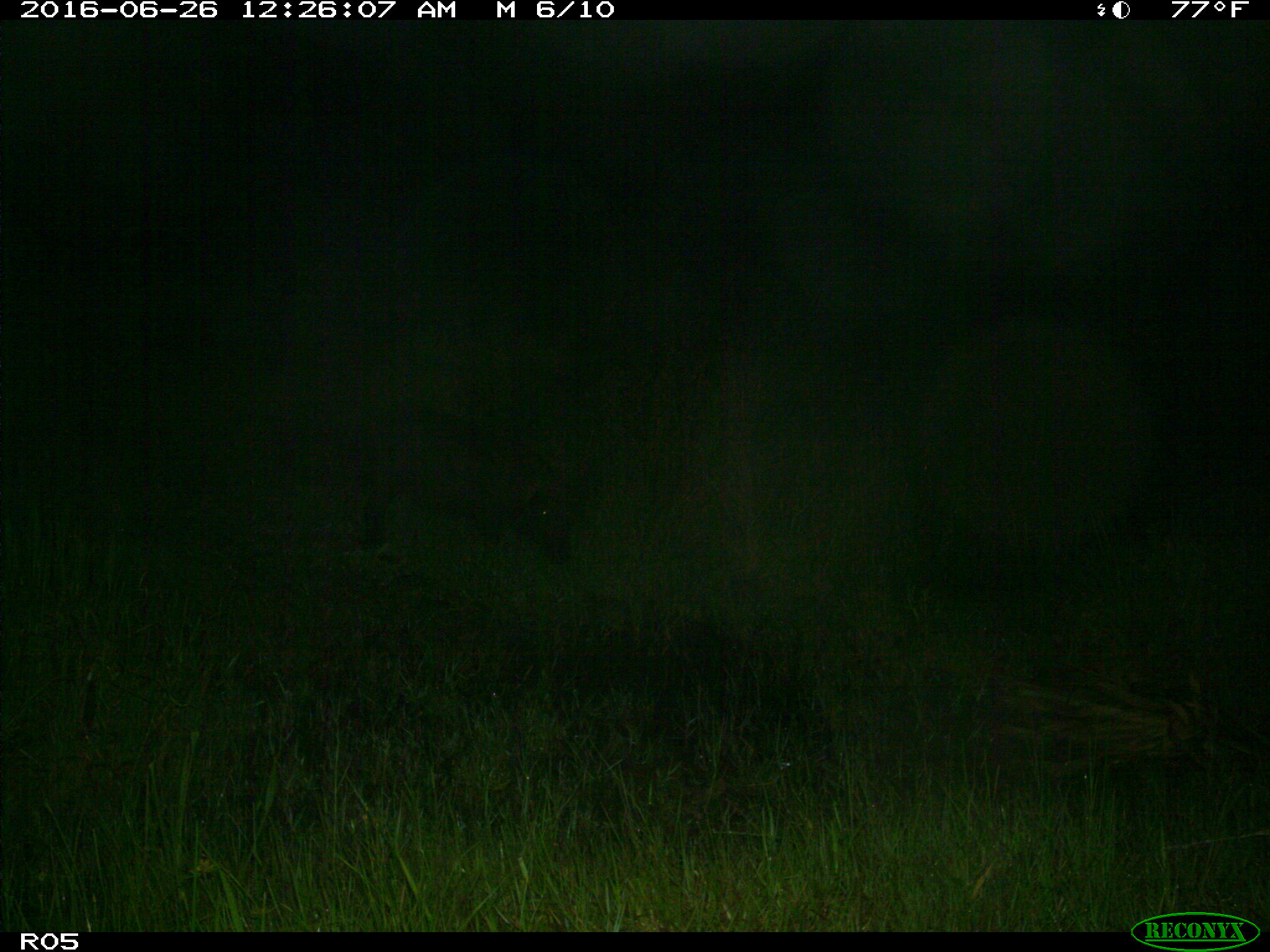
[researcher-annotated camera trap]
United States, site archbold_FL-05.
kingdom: Animalia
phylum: Chordata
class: Mammalia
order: Artiodactyla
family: Suidae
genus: Sus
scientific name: Sus scrofa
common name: wild boar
Sus scrofa (wild boar).